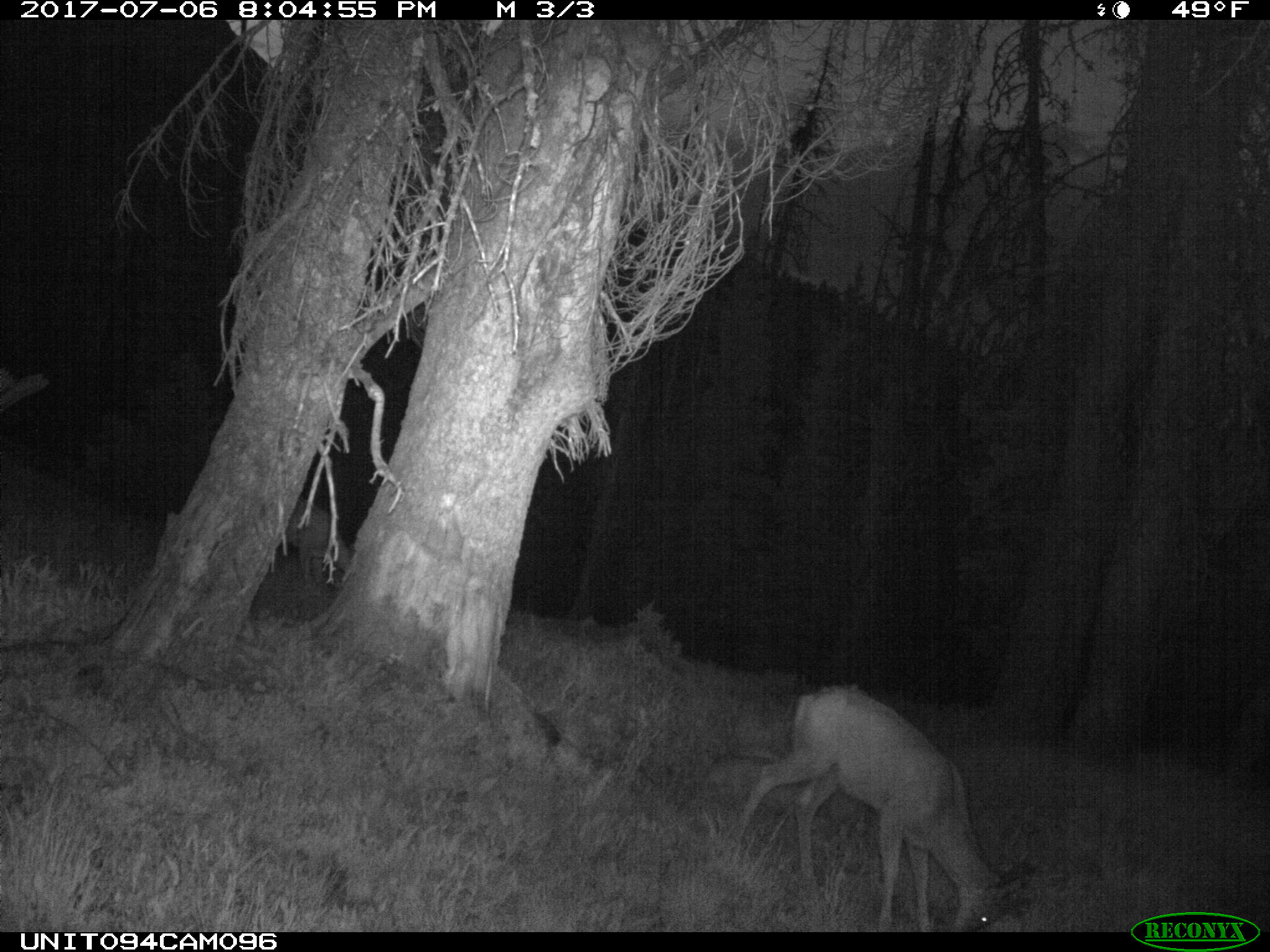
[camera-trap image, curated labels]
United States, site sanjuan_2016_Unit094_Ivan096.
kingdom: Animalia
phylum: Chordata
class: Mammalia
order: Artiodactyla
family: Cervidae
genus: Odocoileus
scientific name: Odocoileus hemionus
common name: mule deer